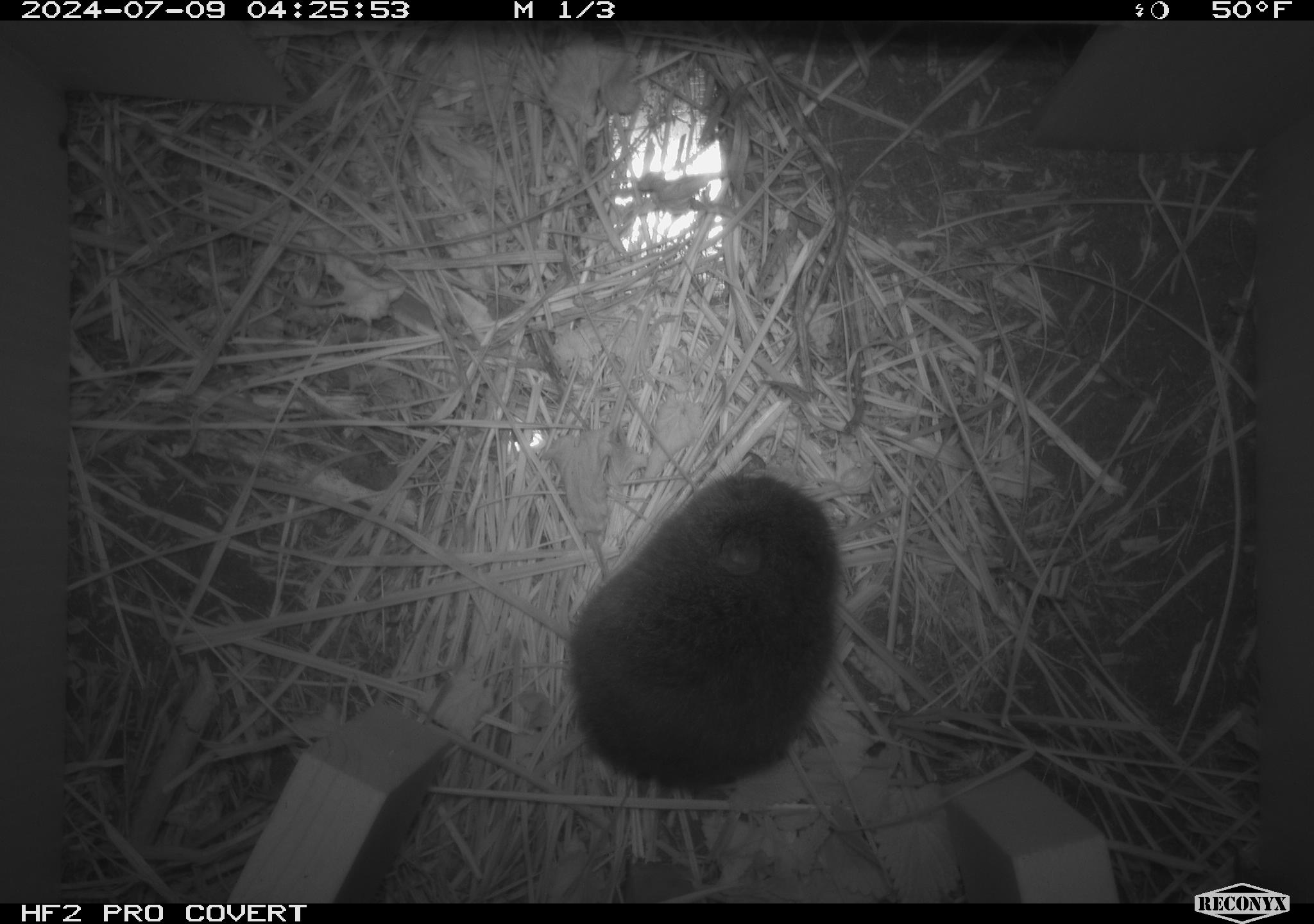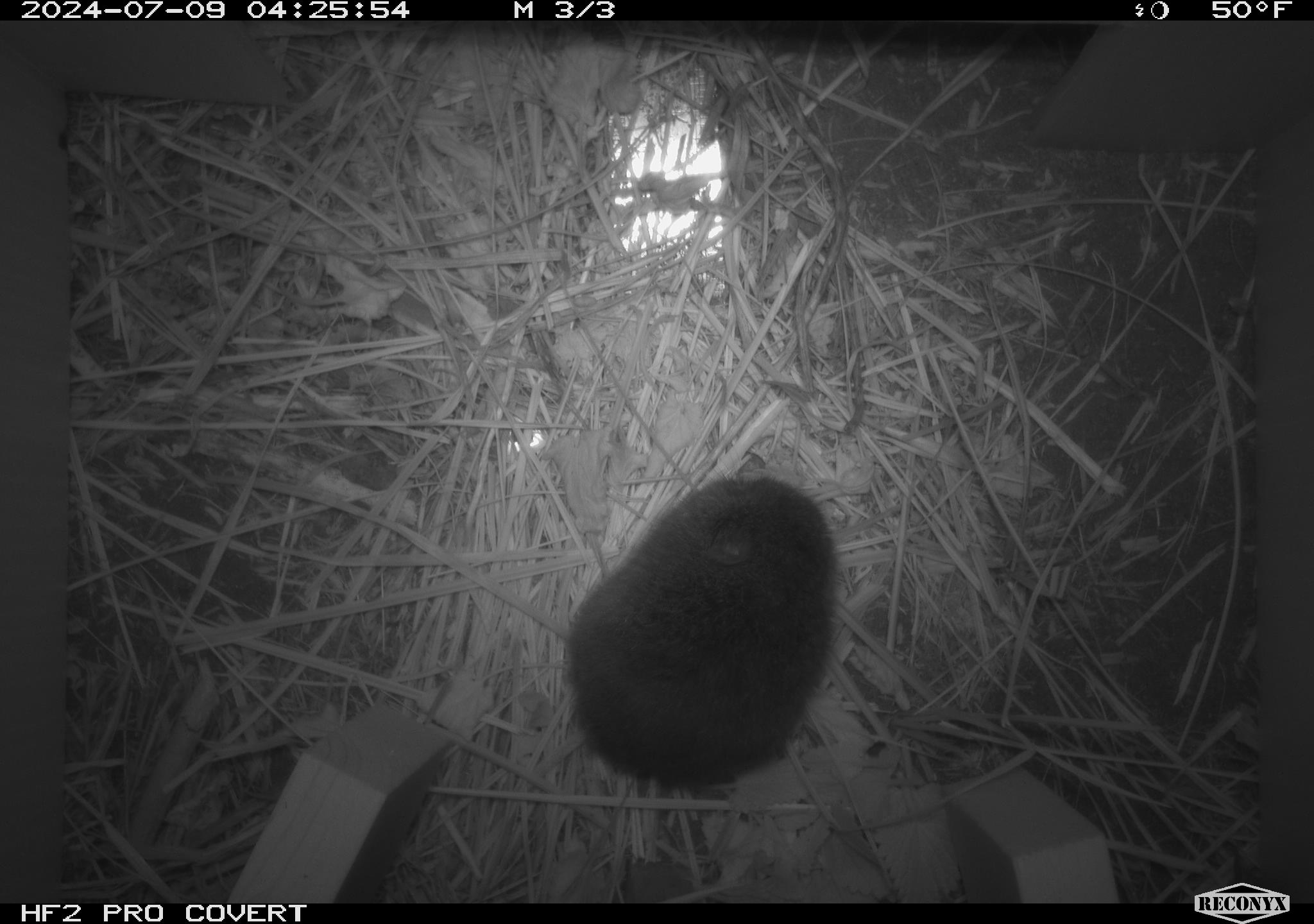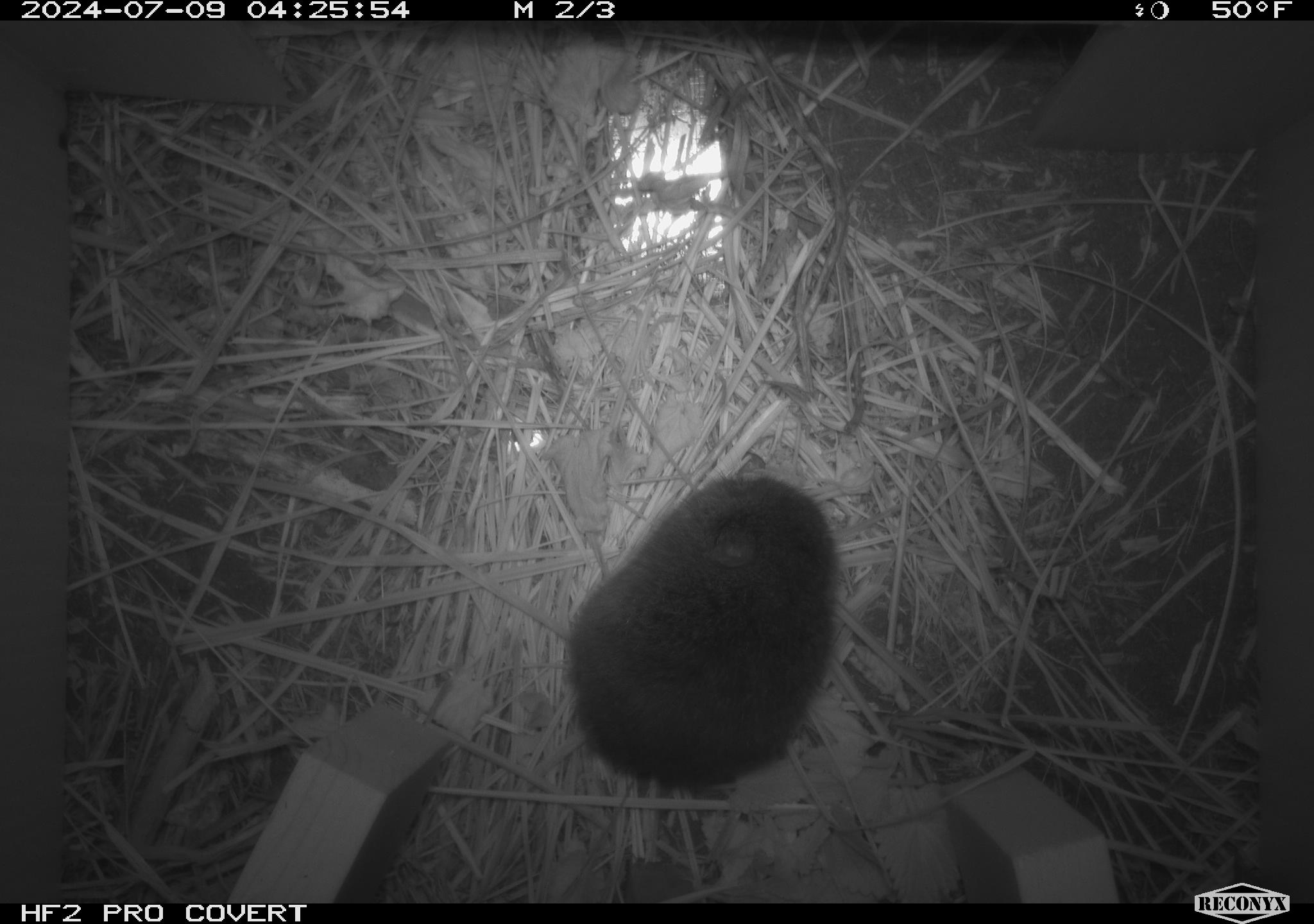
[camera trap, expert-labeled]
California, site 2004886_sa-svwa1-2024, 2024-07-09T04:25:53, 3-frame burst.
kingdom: Animalia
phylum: Chordata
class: Mammalia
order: Rodentia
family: Cricetidae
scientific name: Arvicolinae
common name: voles, lemmings, and muskrats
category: arvicolinae subfamily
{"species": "arvicolinae subfamily (voles, lemmings, and muskrats) (Arvicolinae)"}